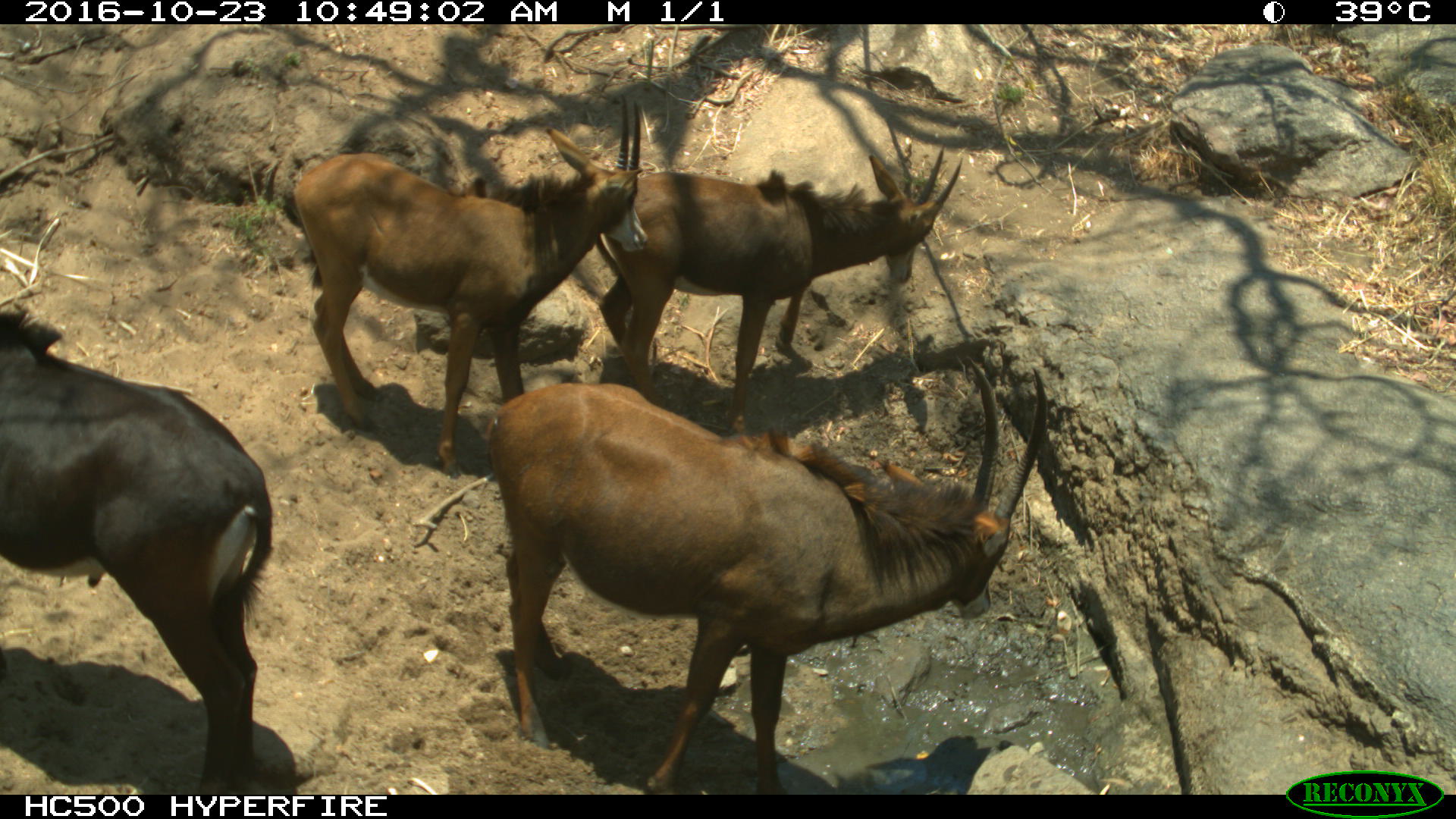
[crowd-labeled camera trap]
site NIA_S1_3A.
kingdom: Animalia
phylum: Chordata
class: Mammalia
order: Artiodactyla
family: Bovidae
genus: Hippotragus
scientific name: Hippotragus niger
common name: sable antelope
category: sable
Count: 4.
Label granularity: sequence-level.